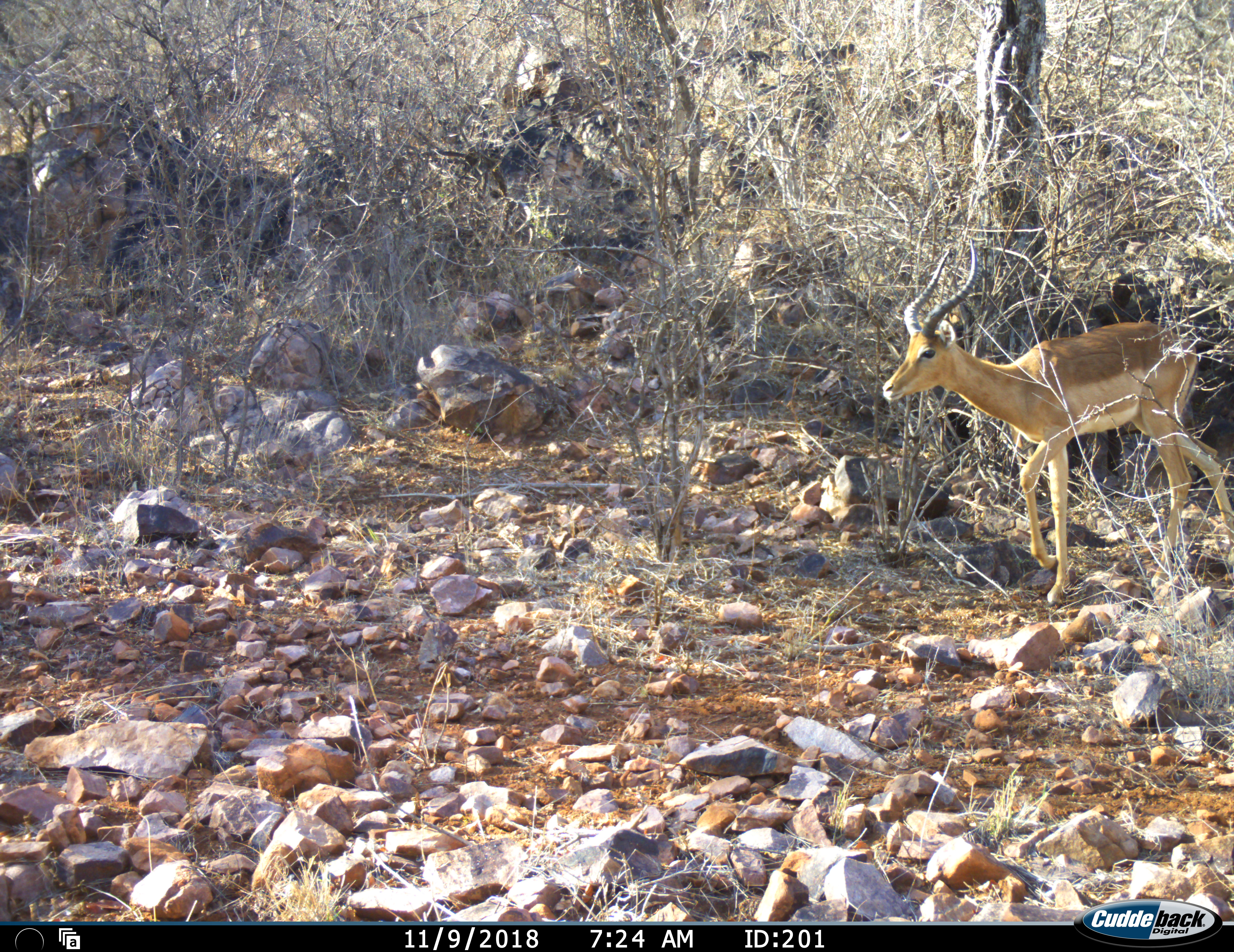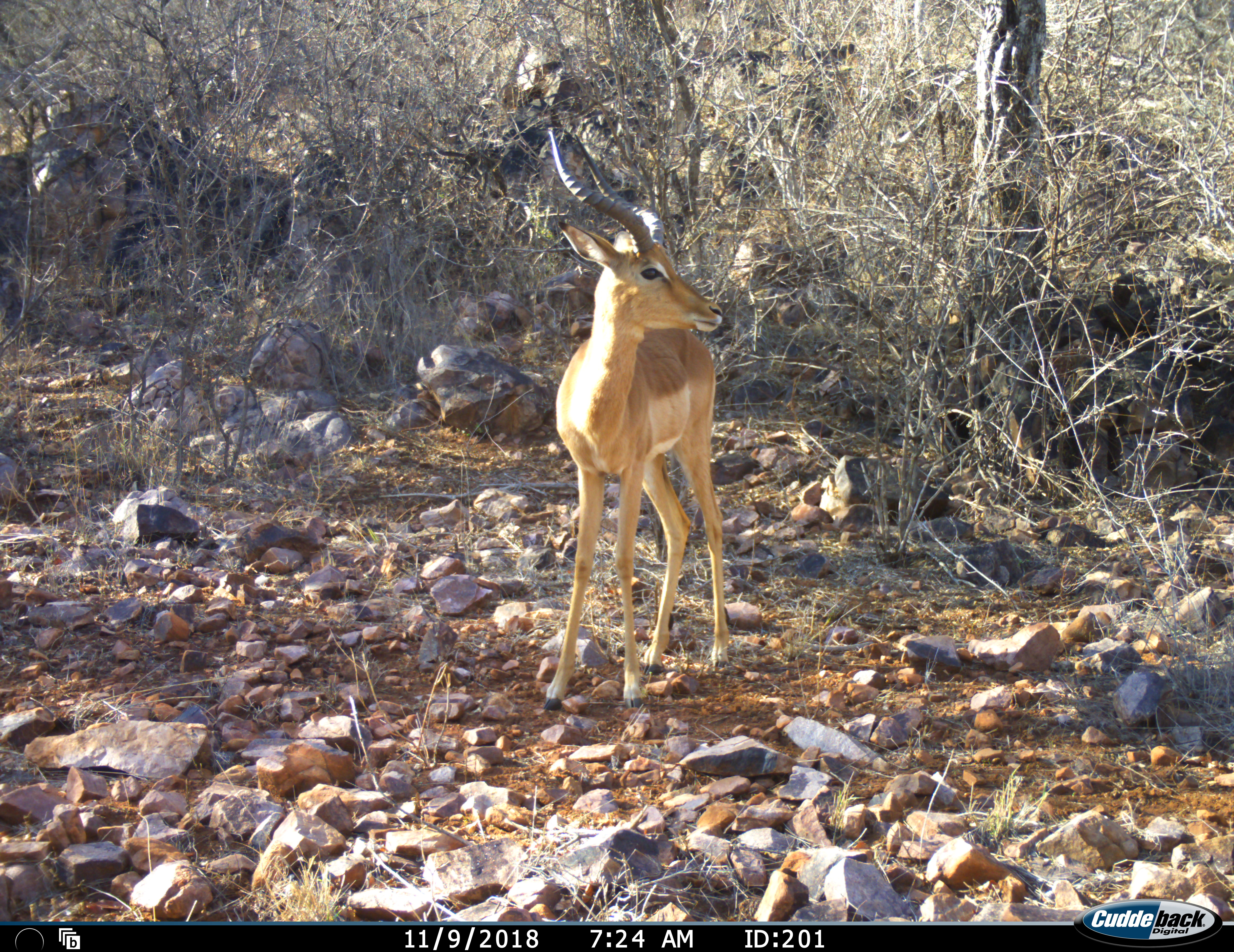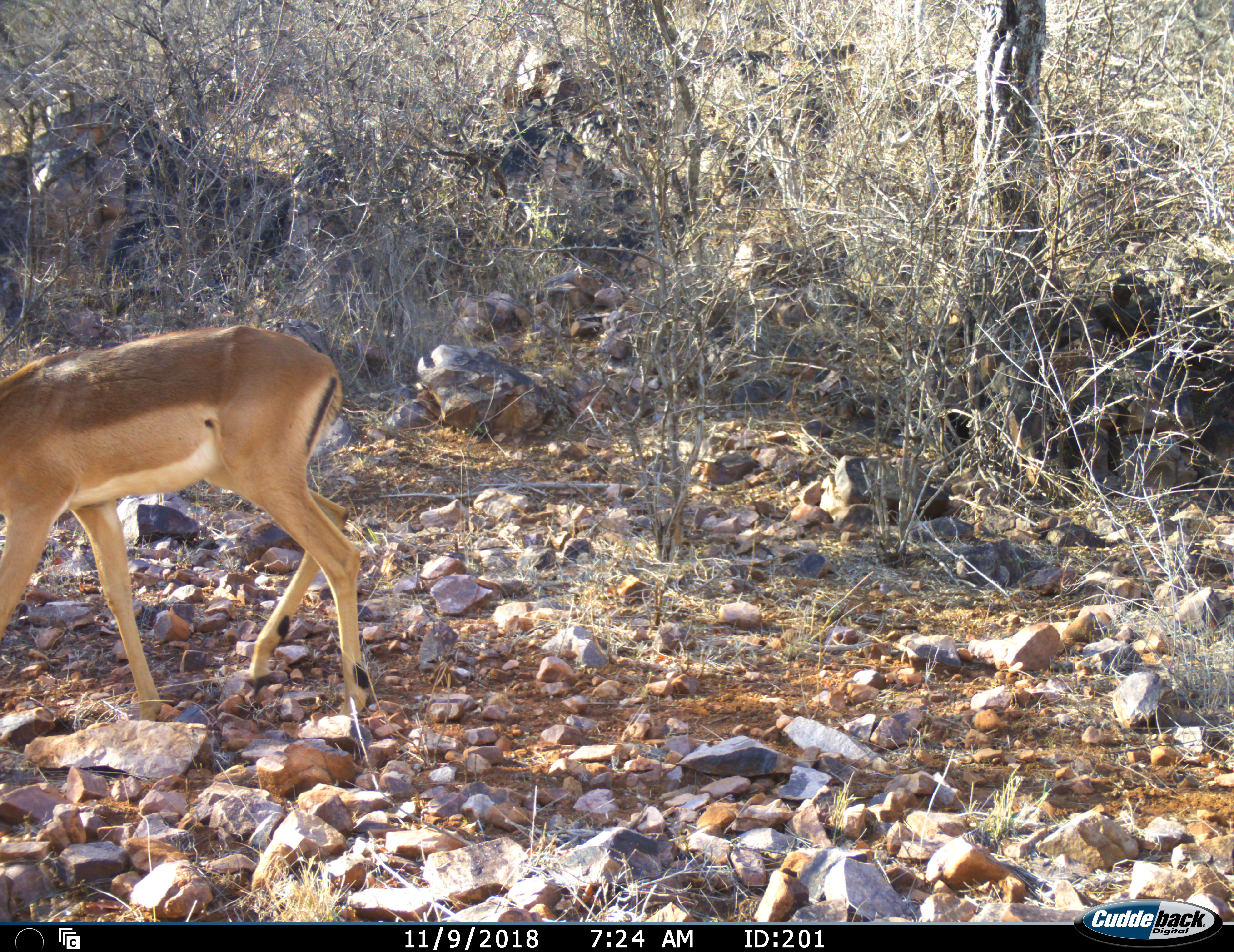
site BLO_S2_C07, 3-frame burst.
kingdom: Animalia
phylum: Chordata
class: Mammalia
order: Artiodactyla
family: Bovidae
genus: Aepyceros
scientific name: Aepyceros melampus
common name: impala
Impala (Aepyceros melampus), count 1. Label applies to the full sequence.